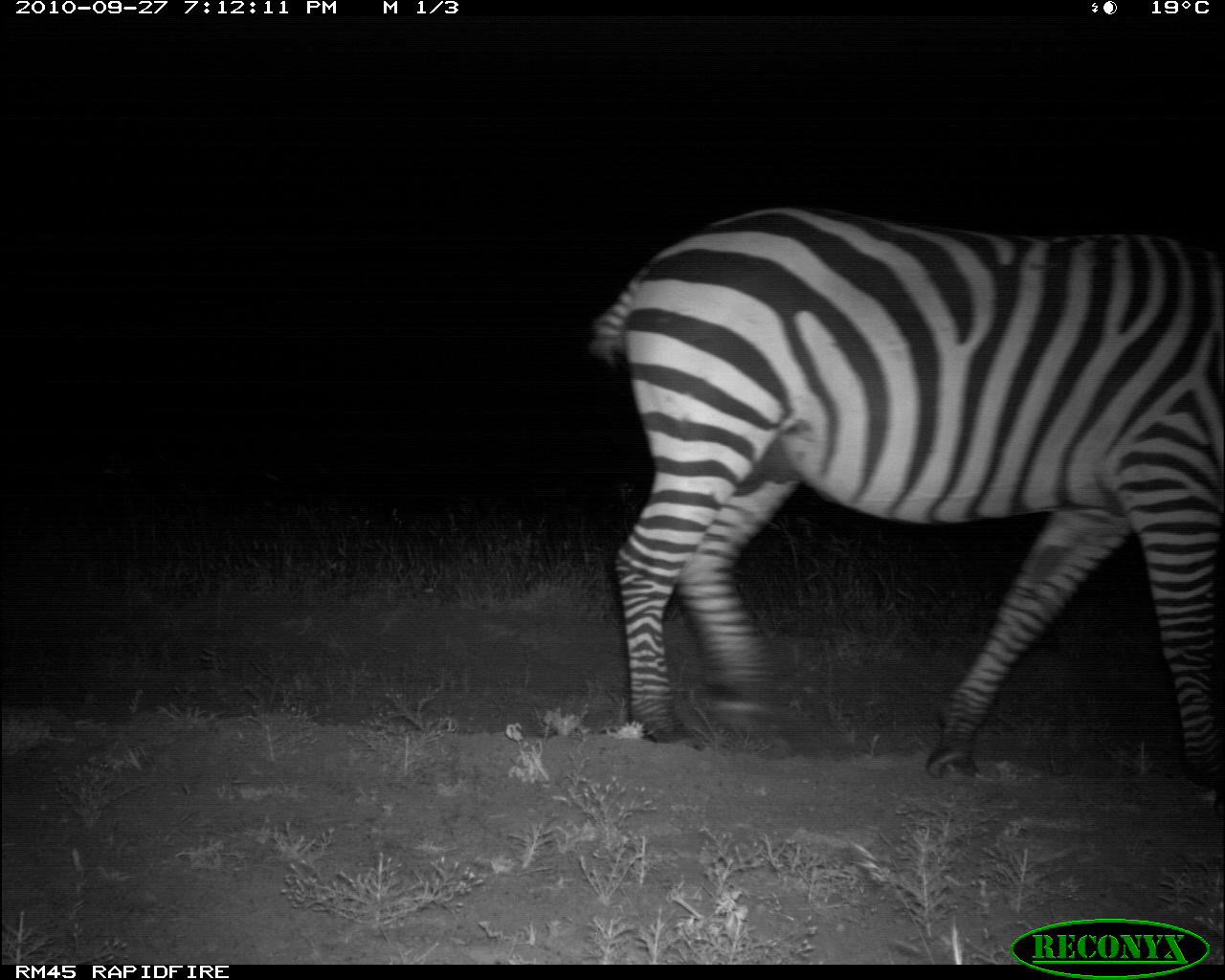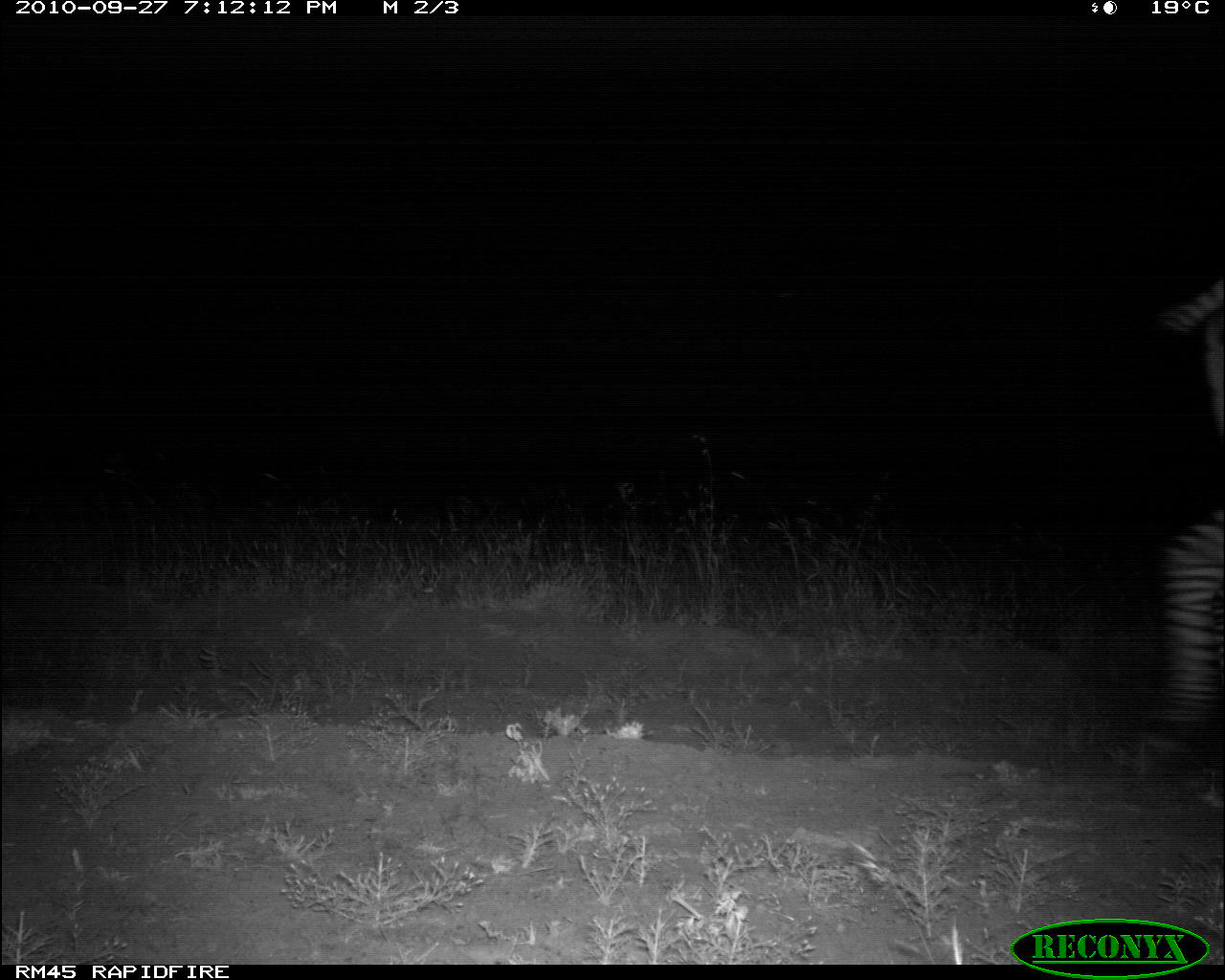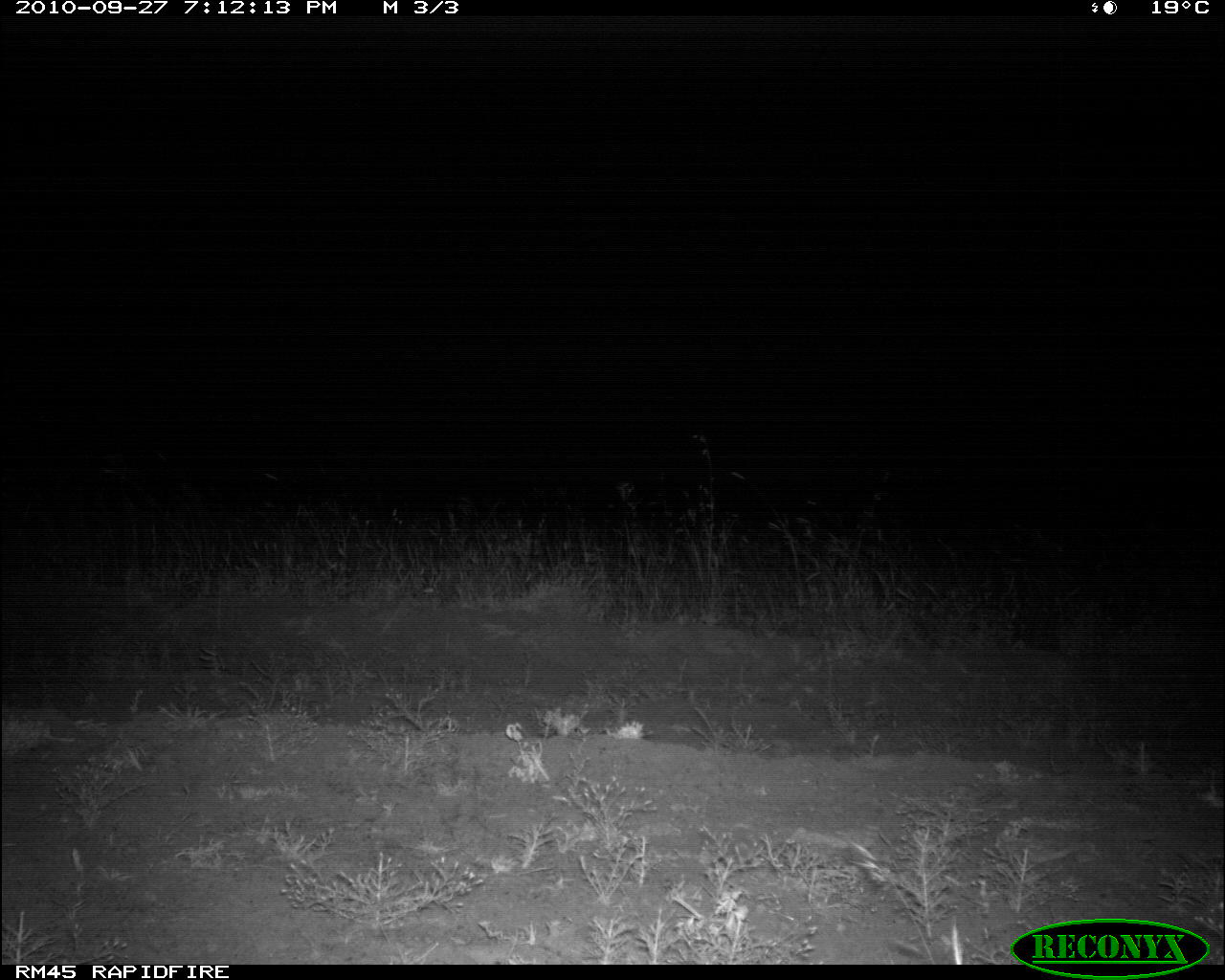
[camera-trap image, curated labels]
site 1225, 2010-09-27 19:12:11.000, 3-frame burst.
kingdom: Animalia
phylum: Chordata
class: Mammalia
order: Perissodactyla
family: Equidae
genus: Equus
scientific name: Equus quagga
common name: plains zebra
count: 1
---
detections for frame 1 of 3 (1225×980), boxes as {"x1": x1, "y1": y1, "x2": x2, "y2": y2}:
equus quagga: {"x1": 586, "y1": 203, "x2": 1225, "y2": 795}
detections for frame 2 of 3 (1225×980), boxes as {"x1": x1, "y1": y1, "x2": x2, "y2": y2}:
equus quagga: {"x1": 1148, "y1": 278, "x2": 1223, "y2": 767}